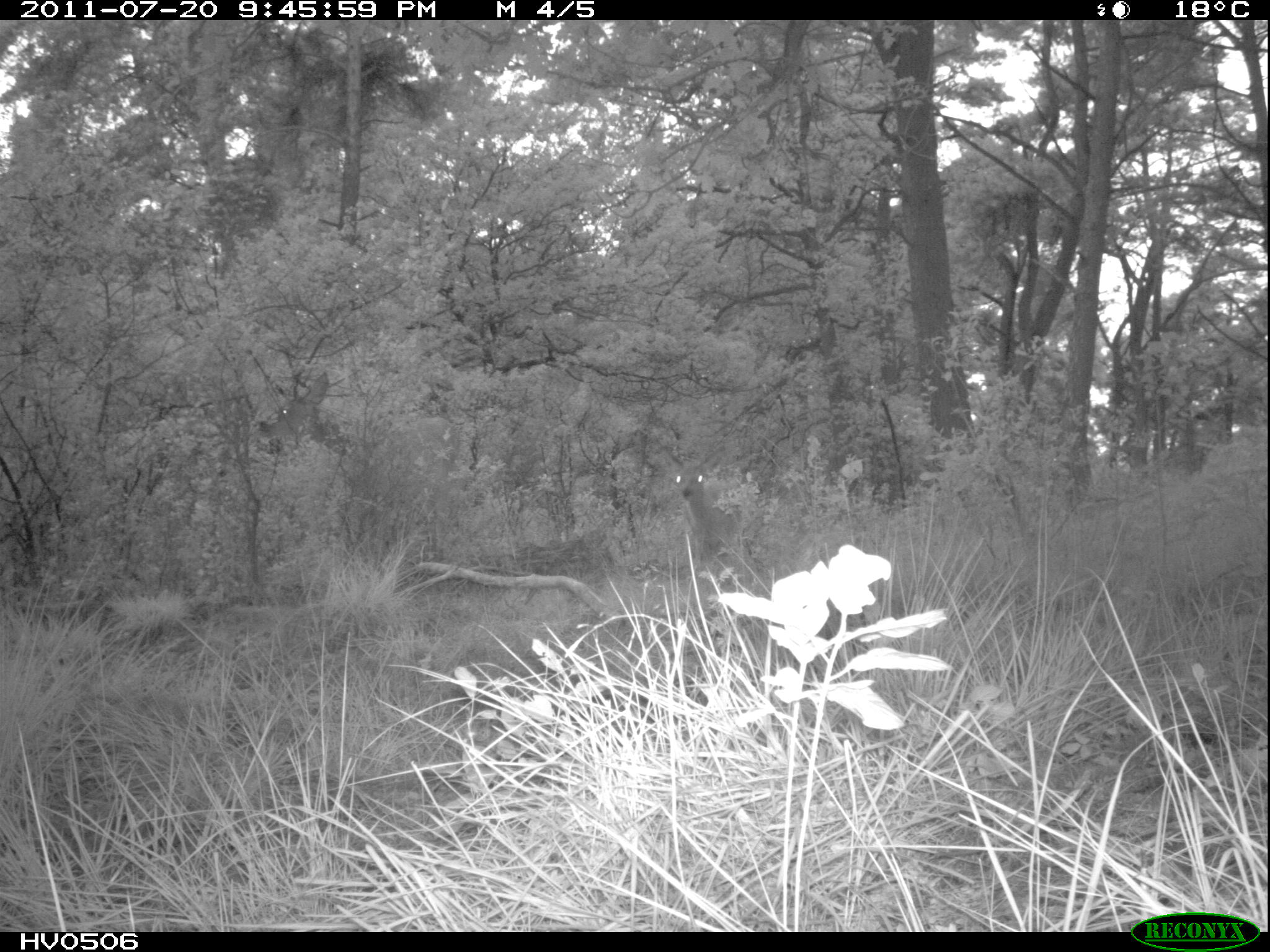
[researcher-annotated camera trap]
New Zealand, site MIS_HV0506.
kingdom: Animalia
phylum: Chordata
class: Mammalia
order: Artiodactyla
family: Cervidae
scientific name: Cervidae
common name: deer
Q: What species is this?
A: Deer (Cervidae).